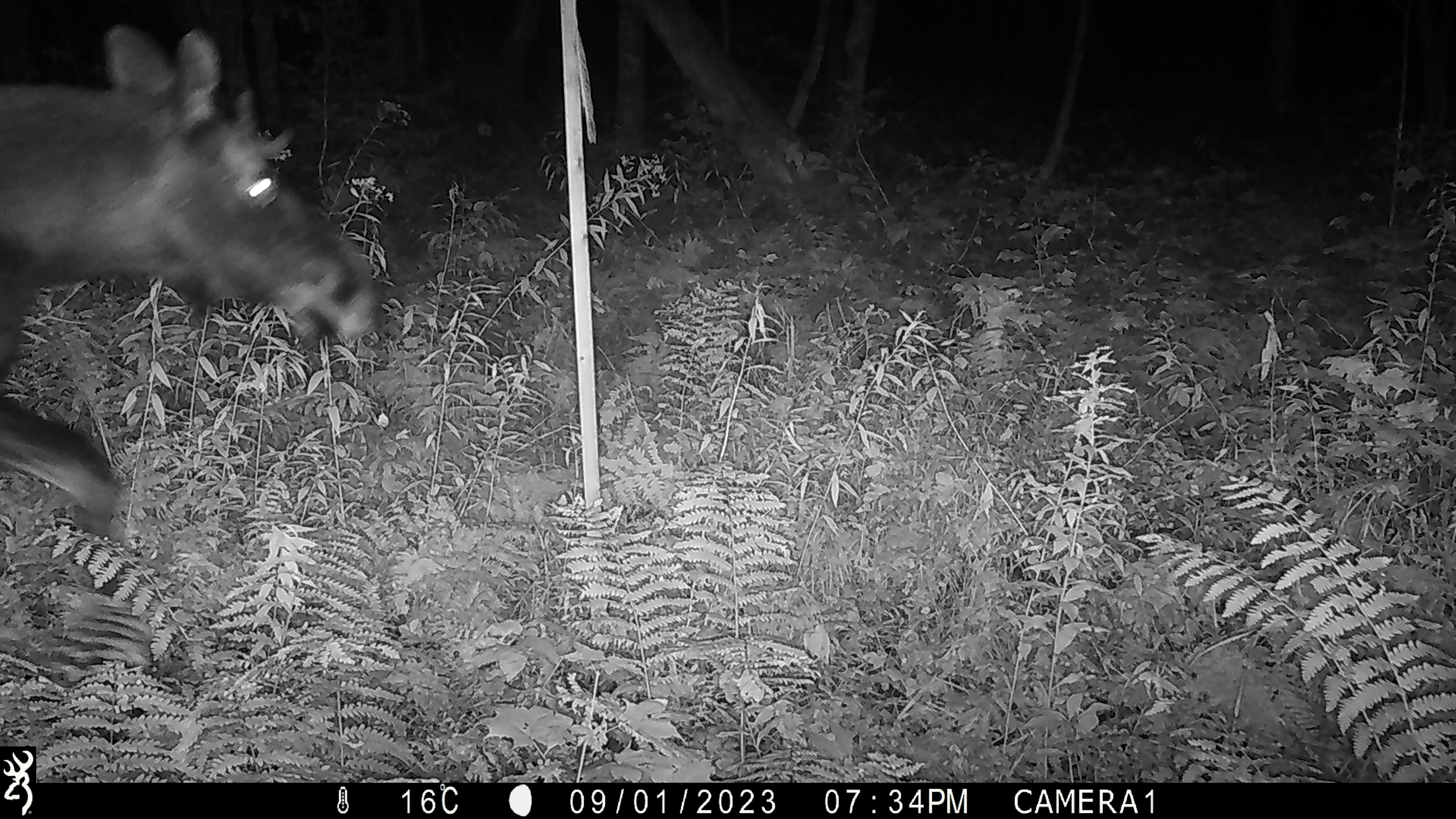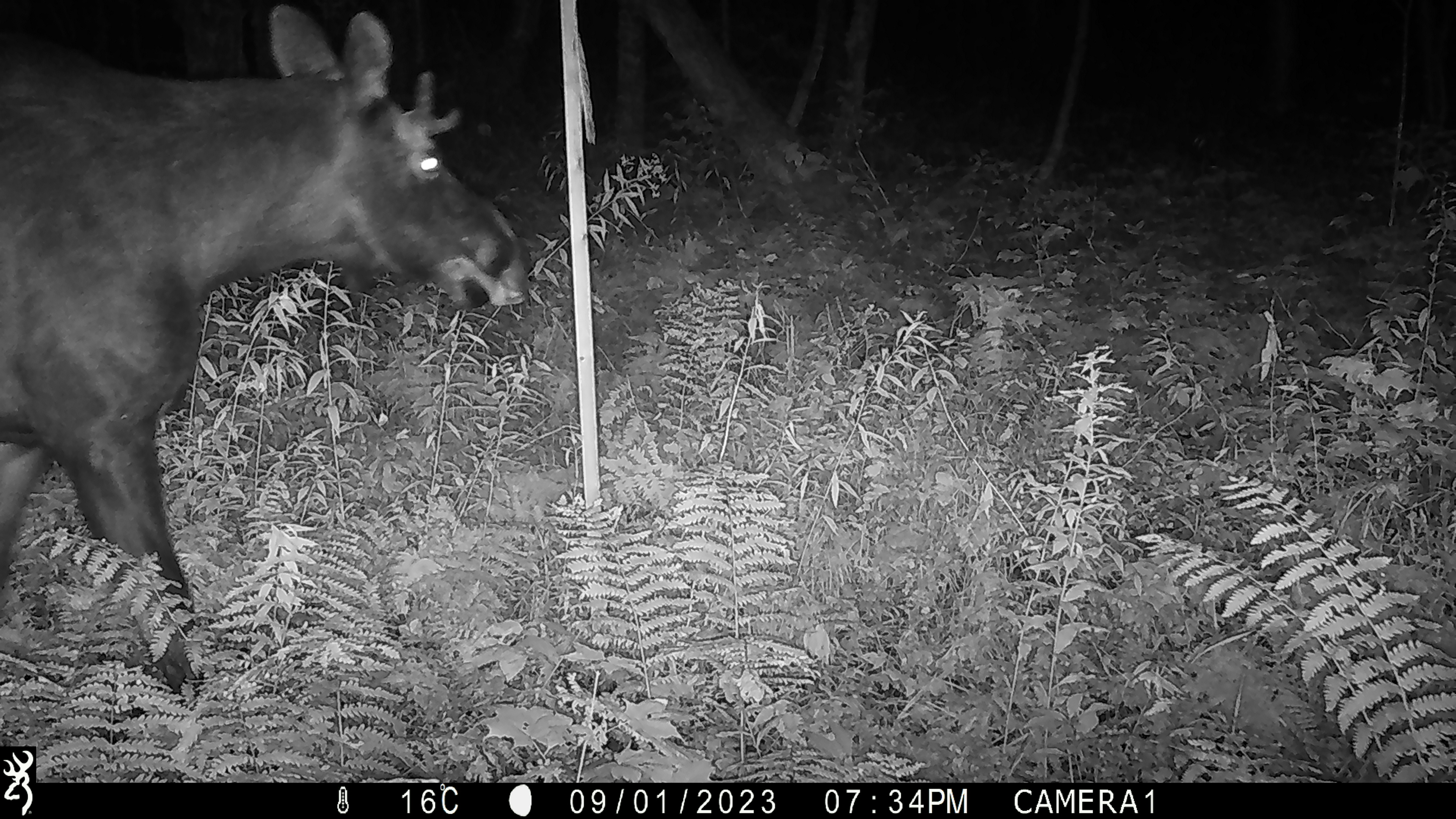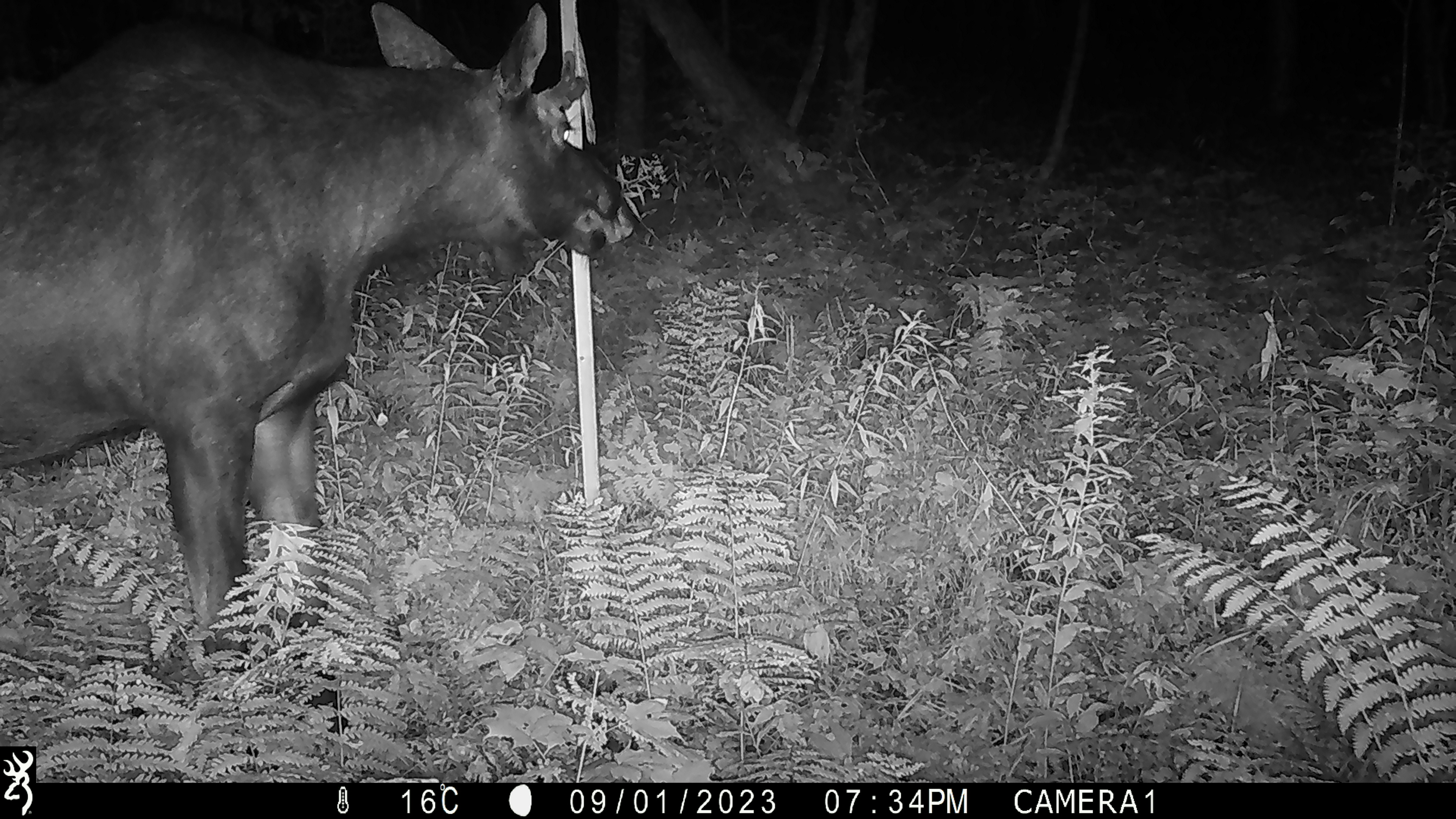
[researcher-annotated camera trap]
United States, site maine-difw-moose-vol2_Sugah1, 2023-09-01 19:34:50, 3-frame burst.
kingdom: Animalia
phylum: Chordata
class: Mammalia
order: Artiodactyla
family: Cervidae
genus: Alces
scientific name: Alces alces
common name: moose